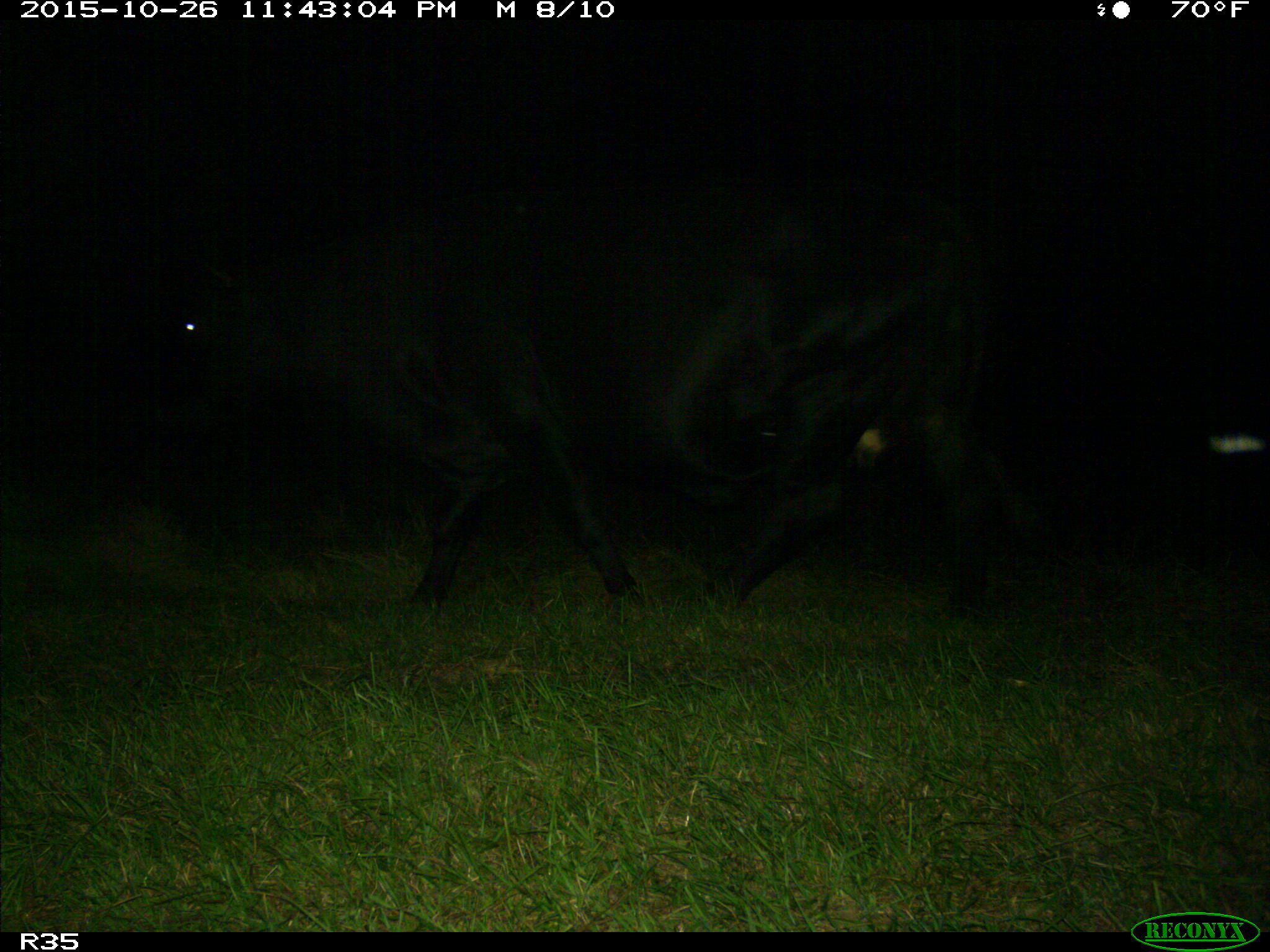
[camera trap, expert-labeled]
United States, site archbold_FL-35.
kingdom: Animalia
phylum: Chordata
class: Mammalia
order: Artiodactyla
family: Bovidae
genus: Bos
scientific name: Bos taurus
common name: domestic cow